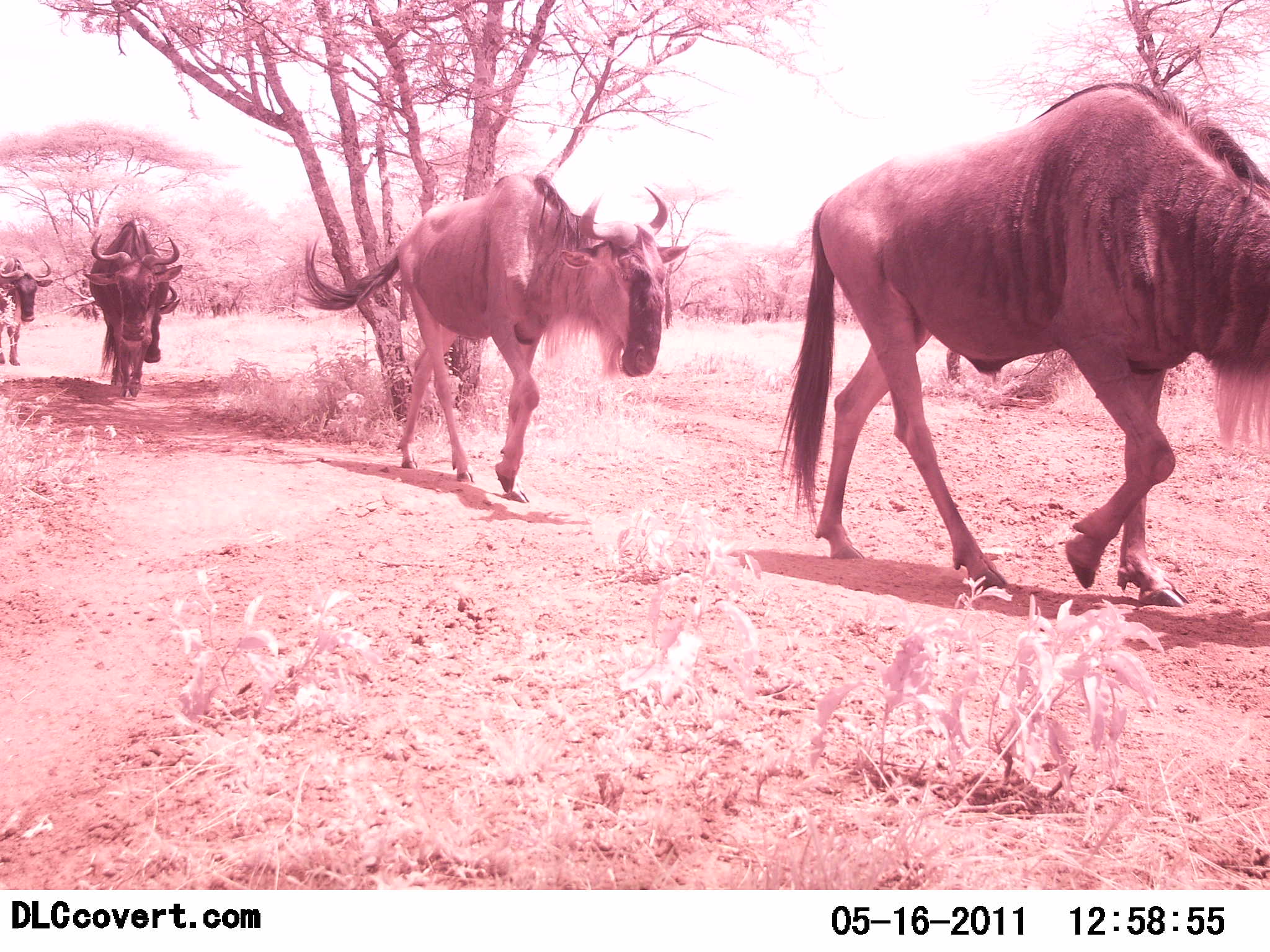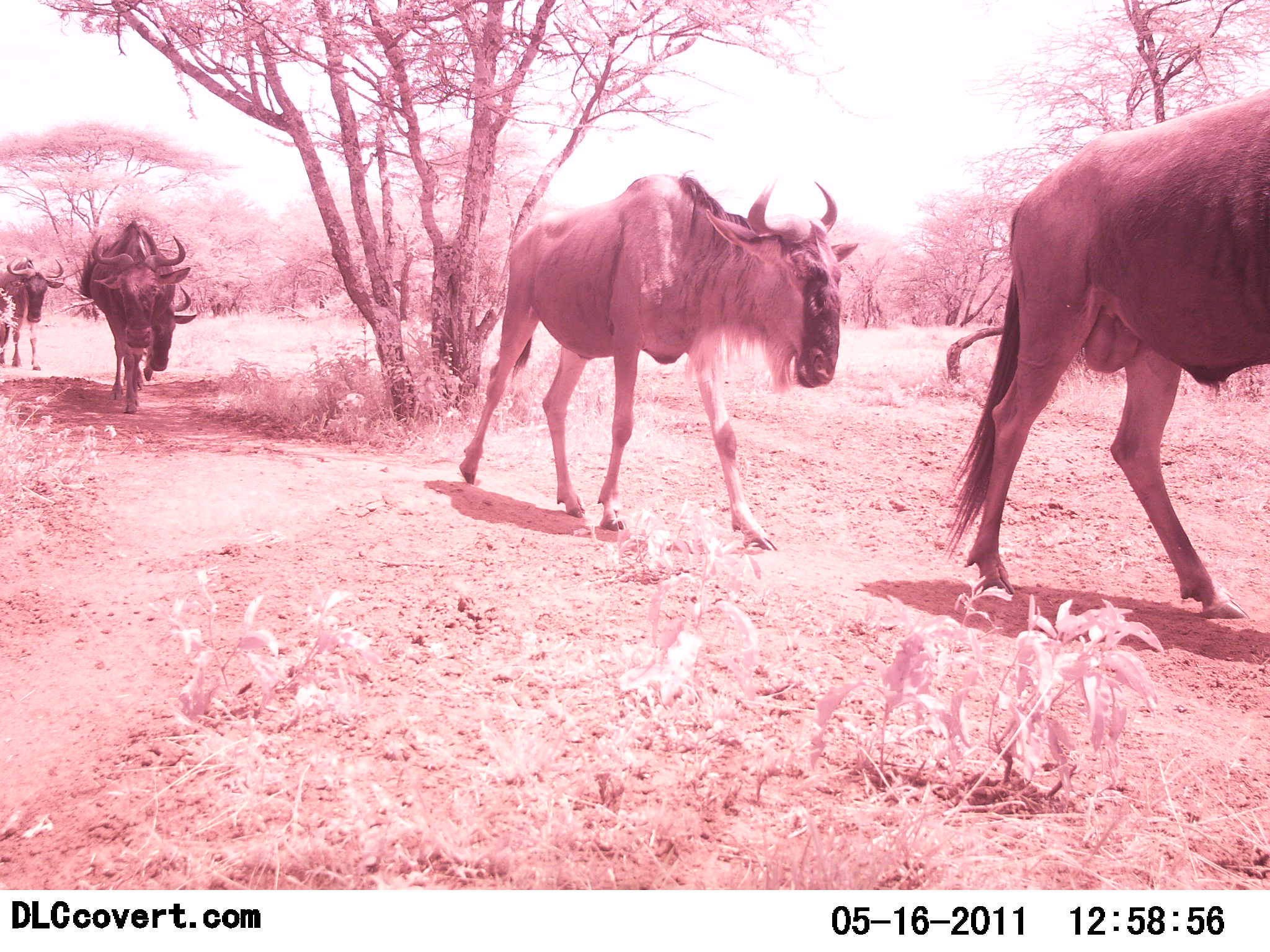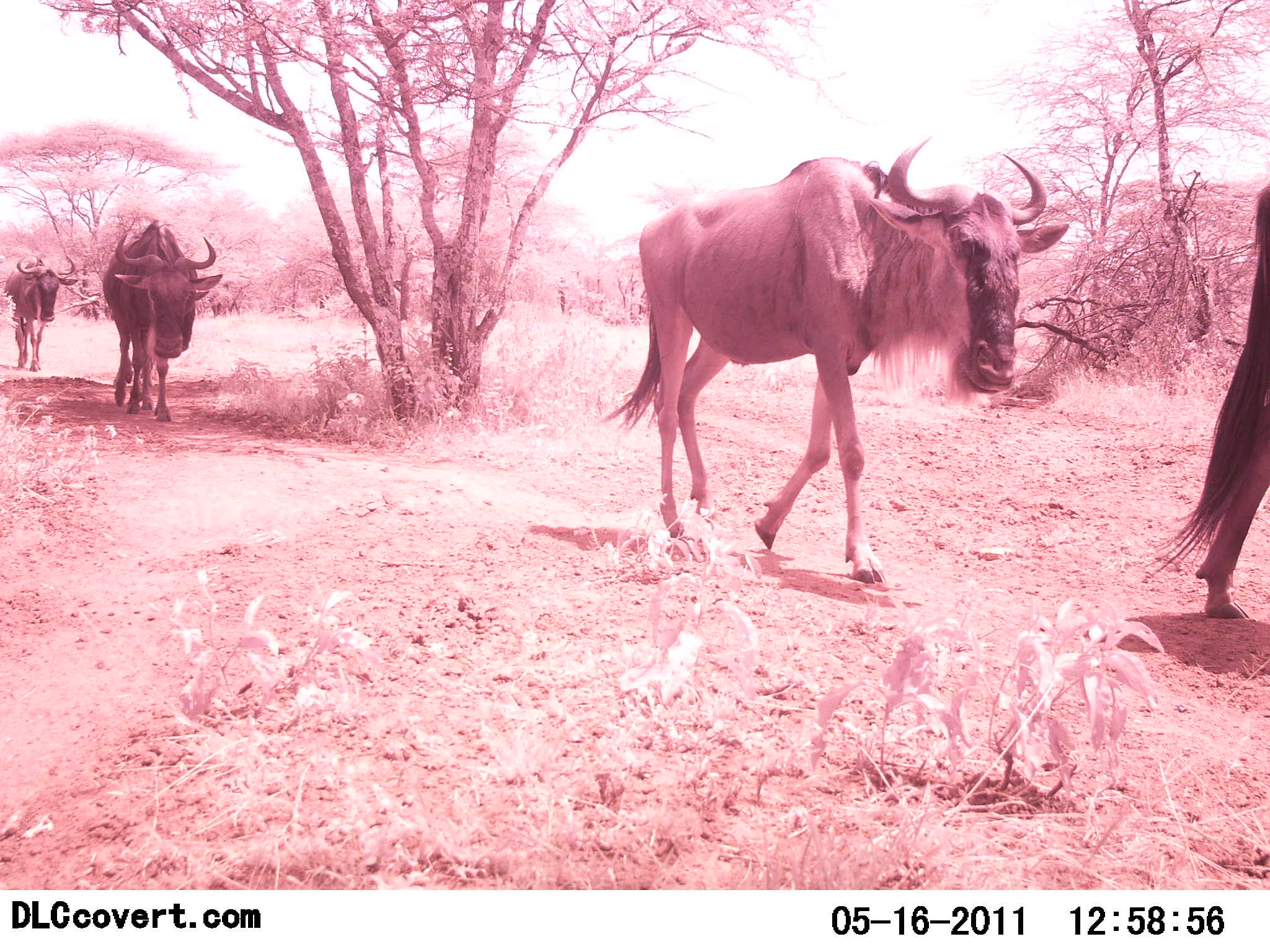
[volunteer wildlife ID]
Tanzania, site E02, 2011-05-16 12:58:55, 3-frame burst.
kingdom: Animalia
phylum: Chordata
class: Mammalia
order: Artiodactyla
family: Bovidae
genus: Connochaetes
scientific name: Connochaetes taurinus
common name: blue wildebeest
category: wildebeest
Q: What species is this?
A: Wildebeest (blue wildebeest) (Connochaetes taurinus).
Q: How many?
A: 4.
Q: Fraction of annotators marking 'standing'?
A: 0%.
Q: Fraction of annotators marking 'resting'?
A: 0%.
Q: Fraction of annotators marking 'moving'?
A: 100%.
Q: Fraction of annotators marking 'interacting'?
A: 0%.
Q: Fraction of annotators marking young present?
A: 0%.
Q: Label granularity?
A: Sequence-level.